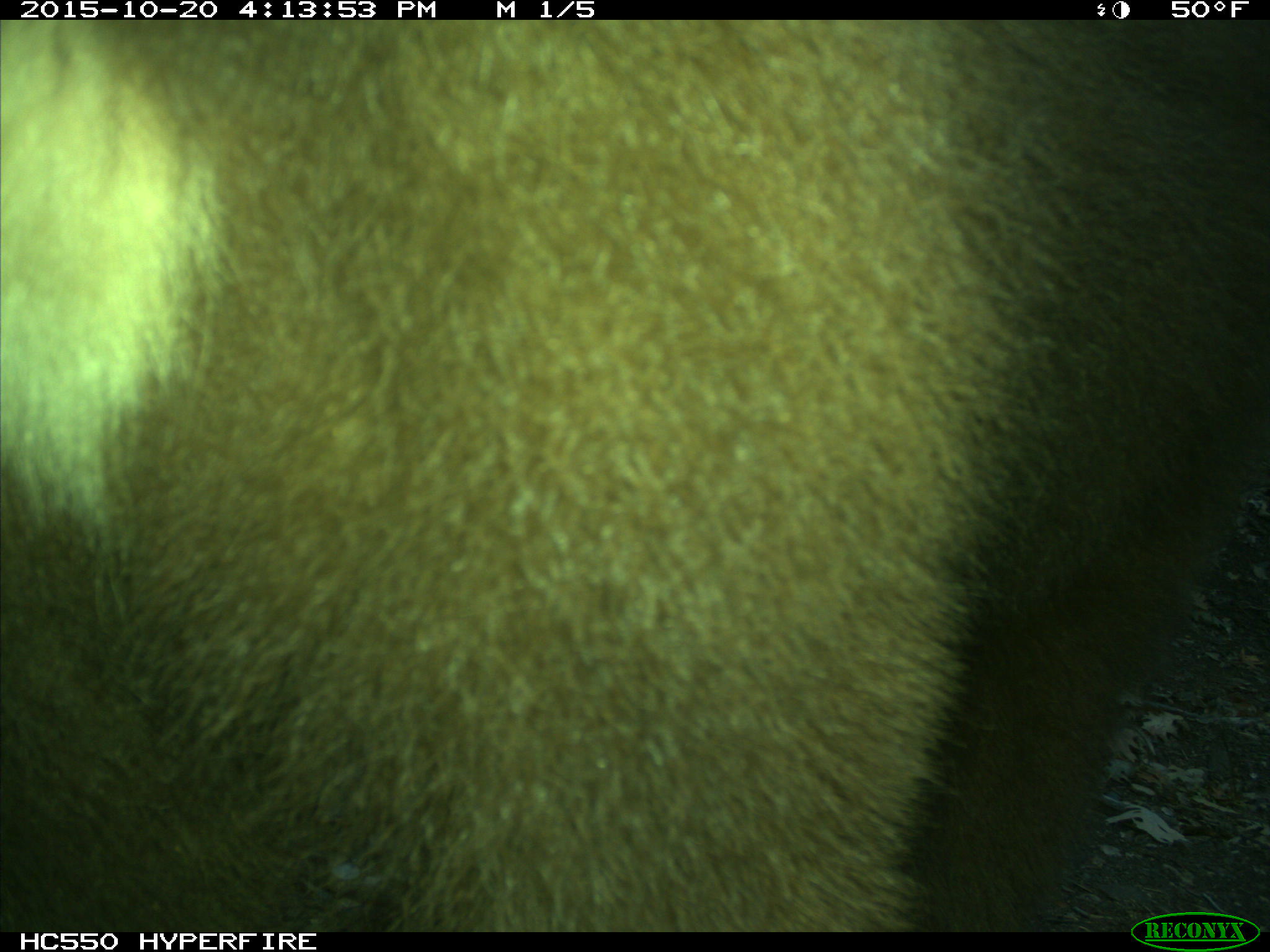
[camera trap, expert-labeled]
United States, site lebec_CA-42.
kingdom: Animalia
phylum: Chordata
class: Mammalia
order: Carnivora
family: Ursidae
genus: Ursus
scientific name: Ursus americanus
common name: american black bear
Ursus americanus (american black bear).